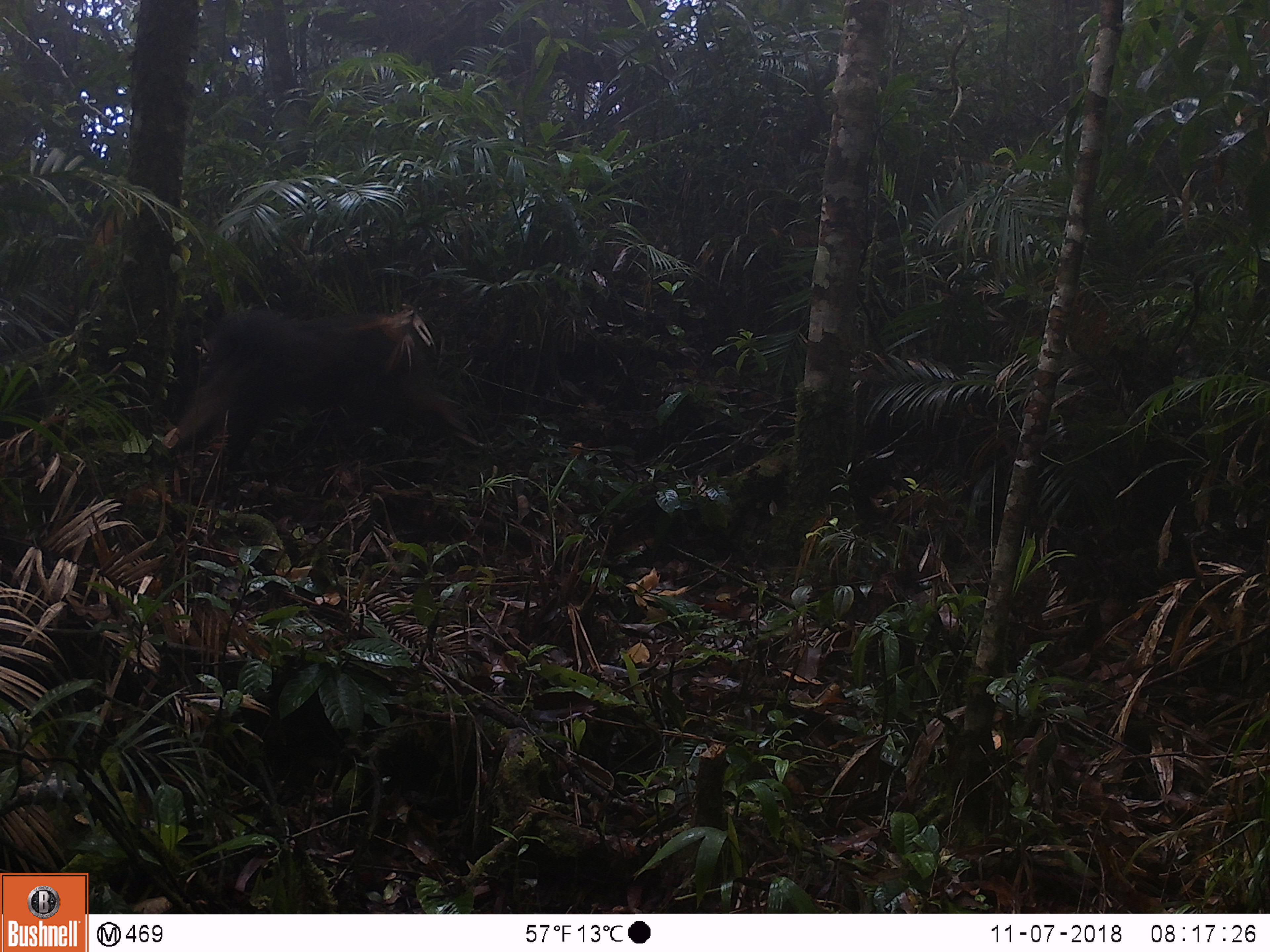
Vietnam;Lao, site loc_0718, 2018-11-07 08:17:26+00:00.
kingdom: Animalia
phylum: Chordata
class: Mammalia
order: Primates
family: Cercopithecidae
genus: Macaca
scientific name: Macaca arctoides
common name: stump-tailed macaque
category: stump tailed macaque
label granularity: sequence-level